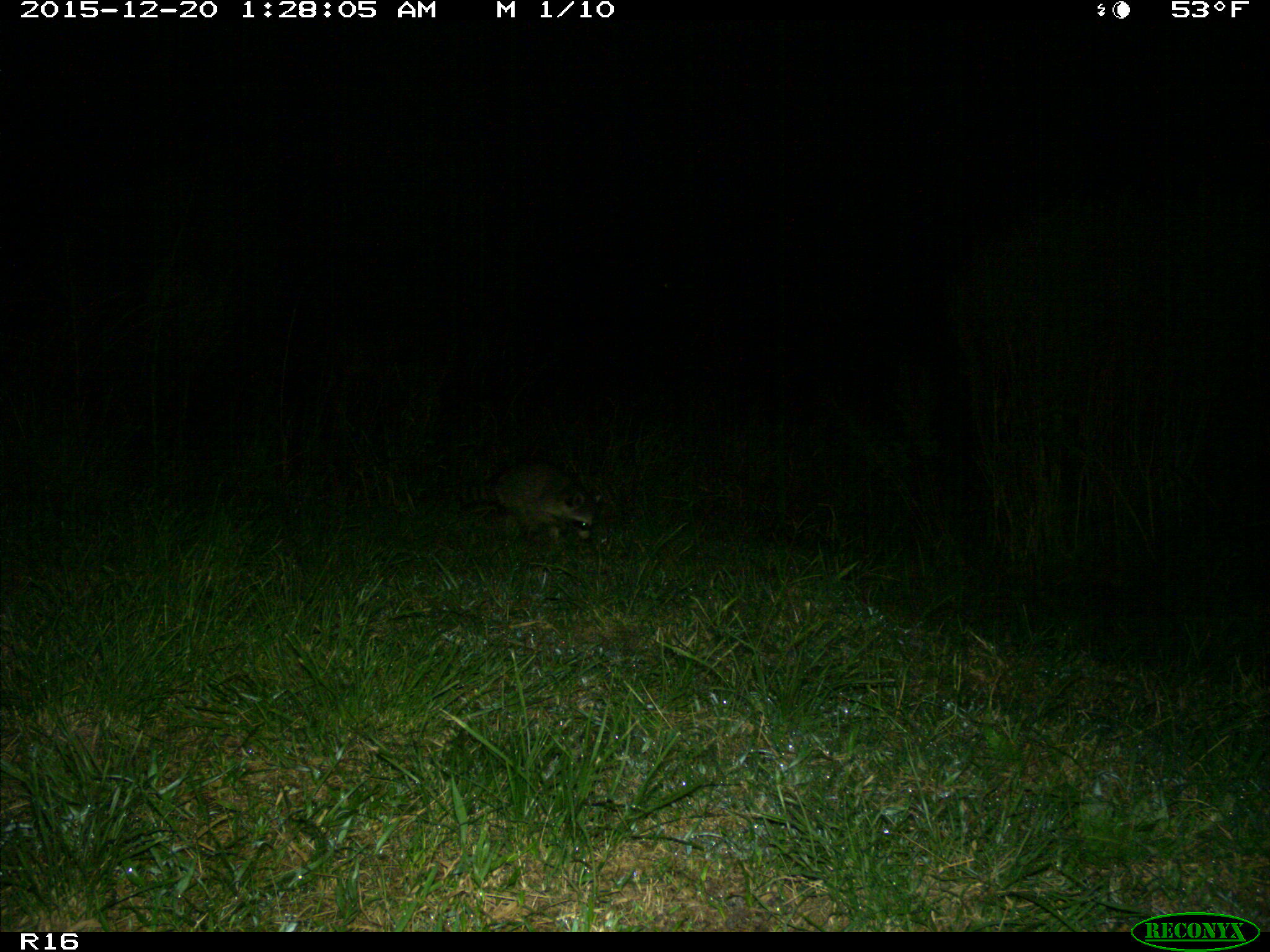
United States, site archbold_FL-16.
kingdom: Animalia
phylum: Chordata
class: Mammalia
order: Carnivora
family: Procyonidae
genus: Procyon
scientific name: Procyon lotor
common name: common raccoon